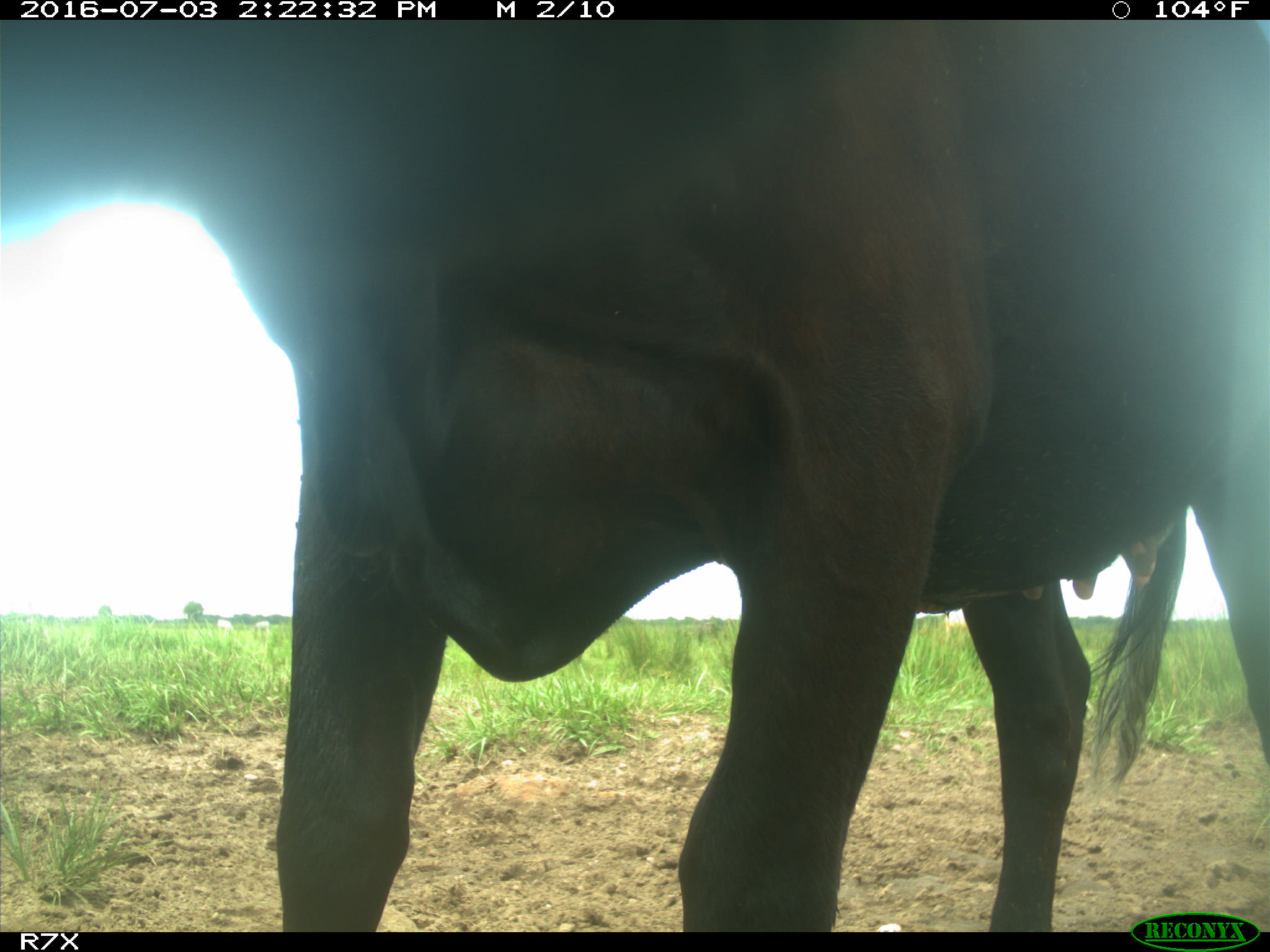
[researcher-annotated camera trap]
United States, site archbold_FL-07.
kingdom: Animalia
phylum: Chordata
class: Mammalia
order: Artiodactyla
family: Bovidae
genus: Bos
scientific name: Bos taurus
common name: domestic cow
Bos taurus (domestic cow).